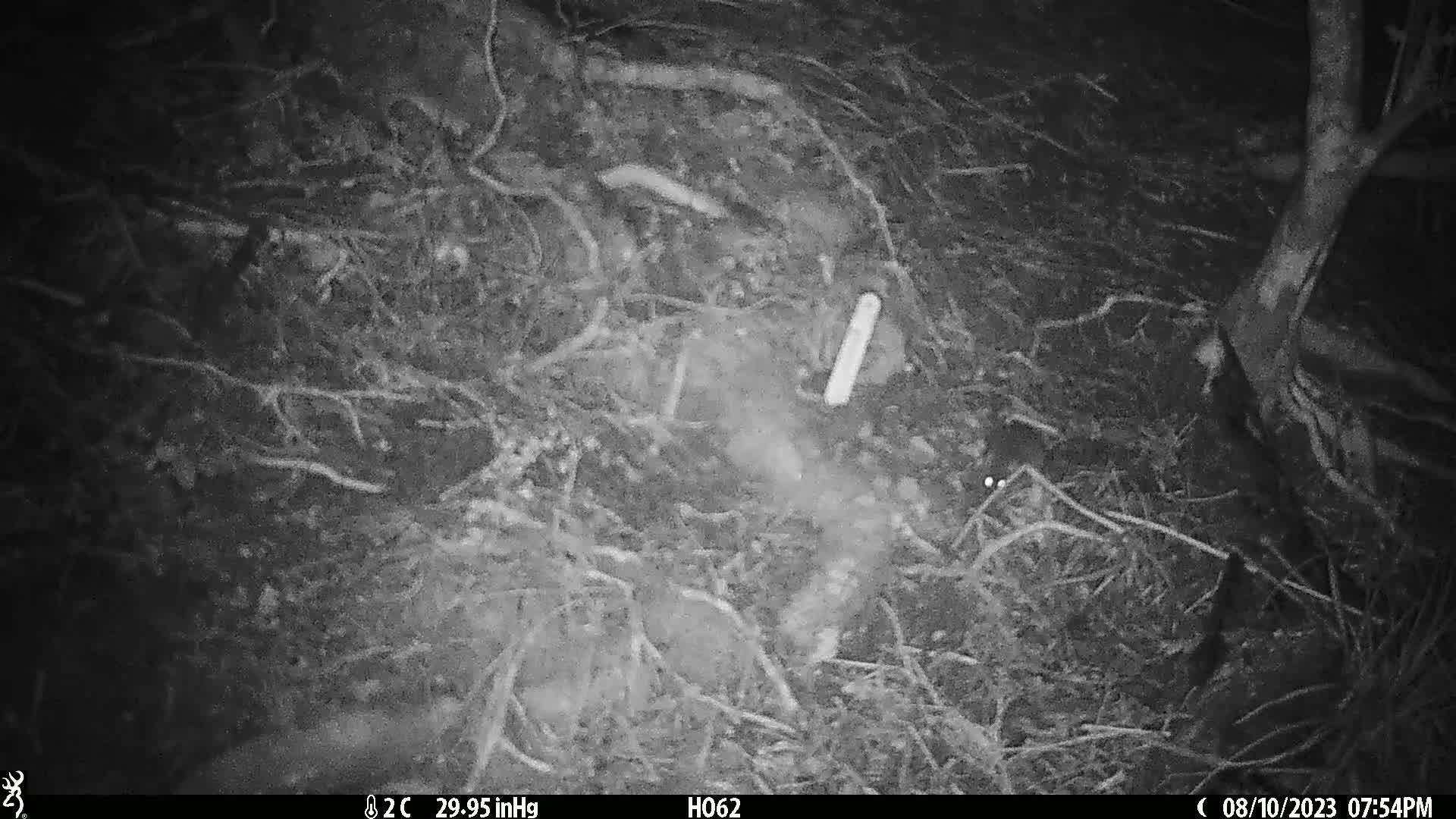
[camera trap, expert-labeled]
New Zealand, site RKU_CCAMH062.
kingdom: Animalia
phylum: Chordata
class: Mammalia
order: Rodentia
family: Muridae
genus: Rattus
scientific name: Rattus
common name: rat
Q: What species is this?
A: Rat (Rattus).